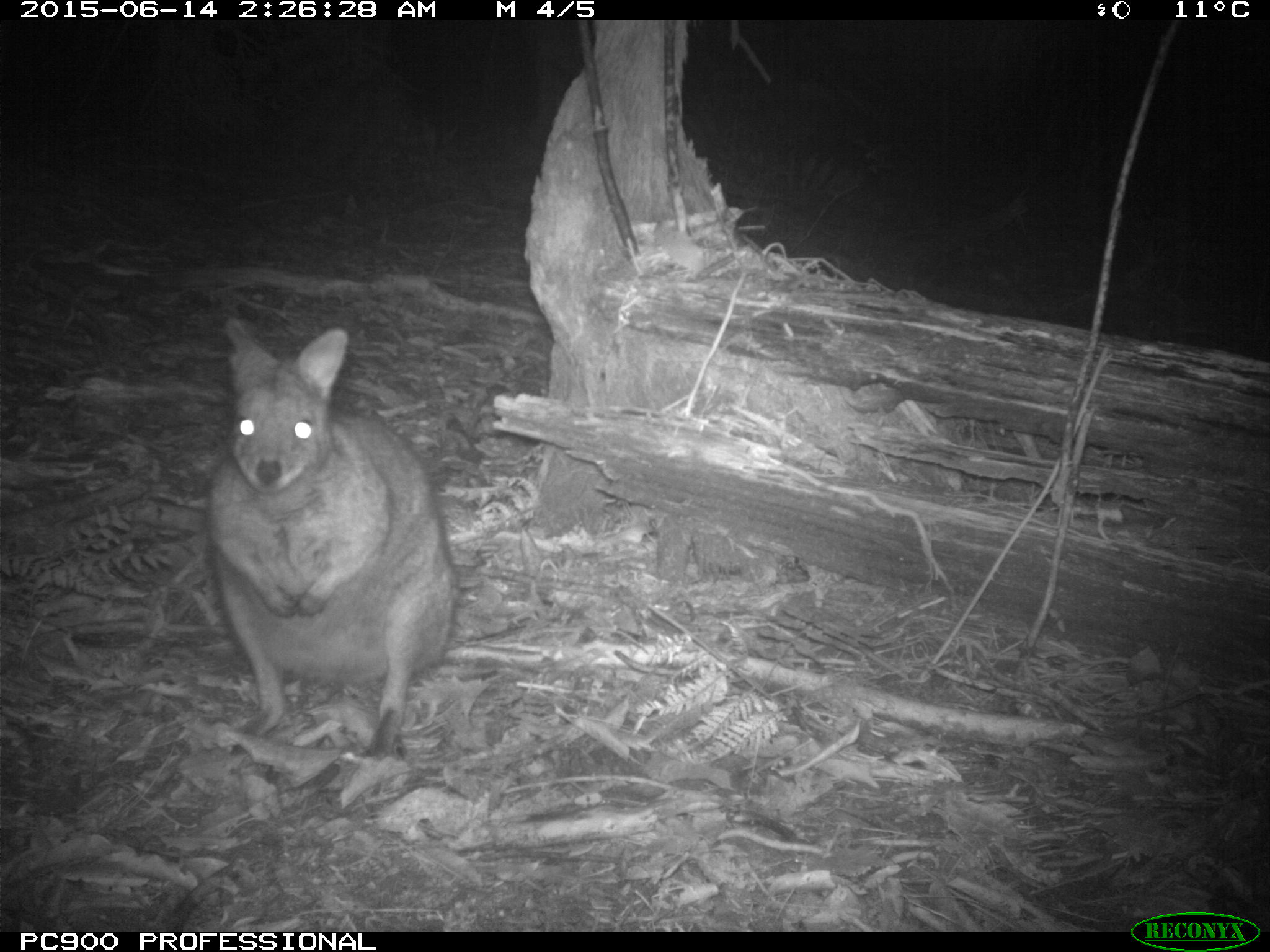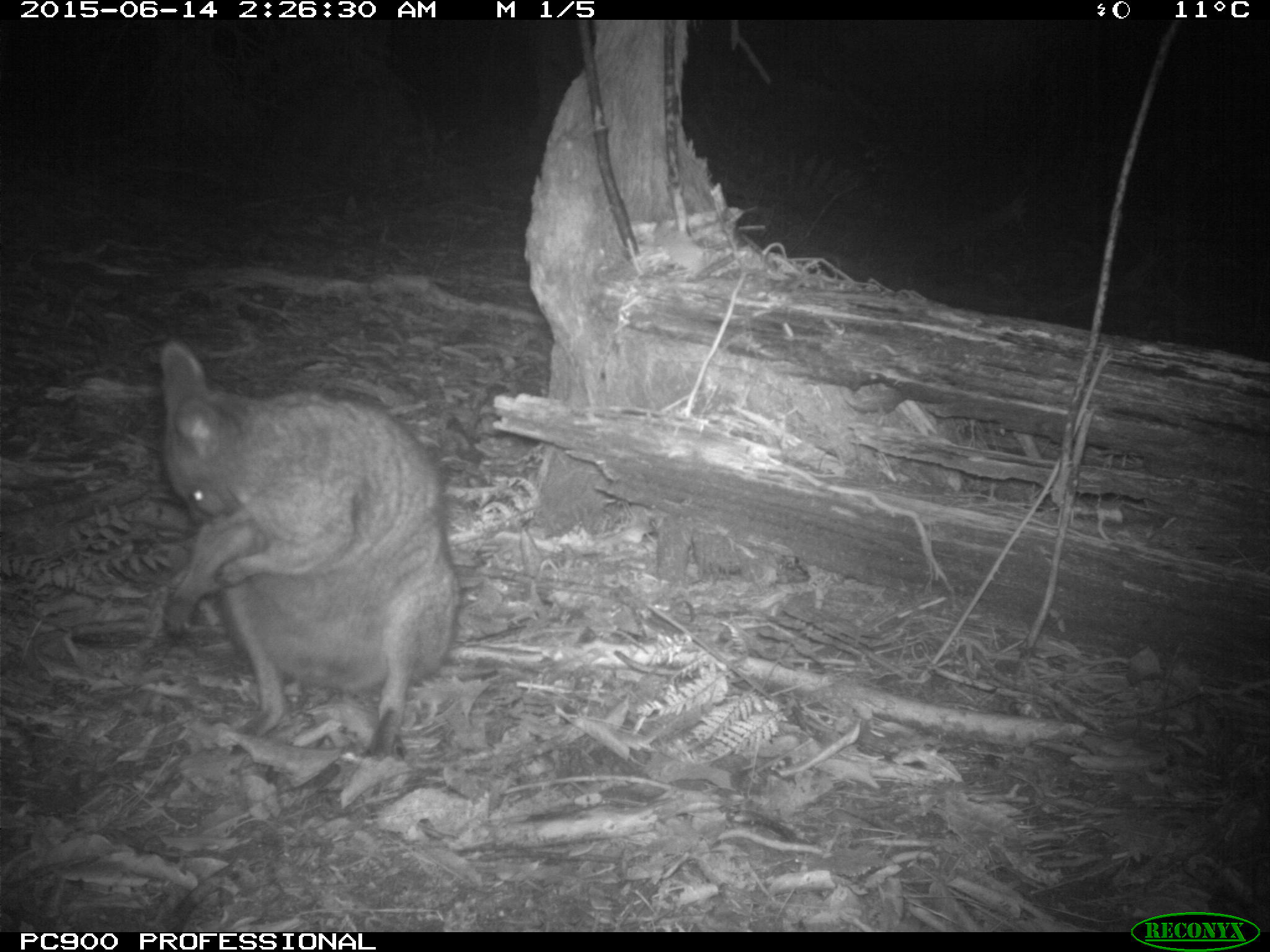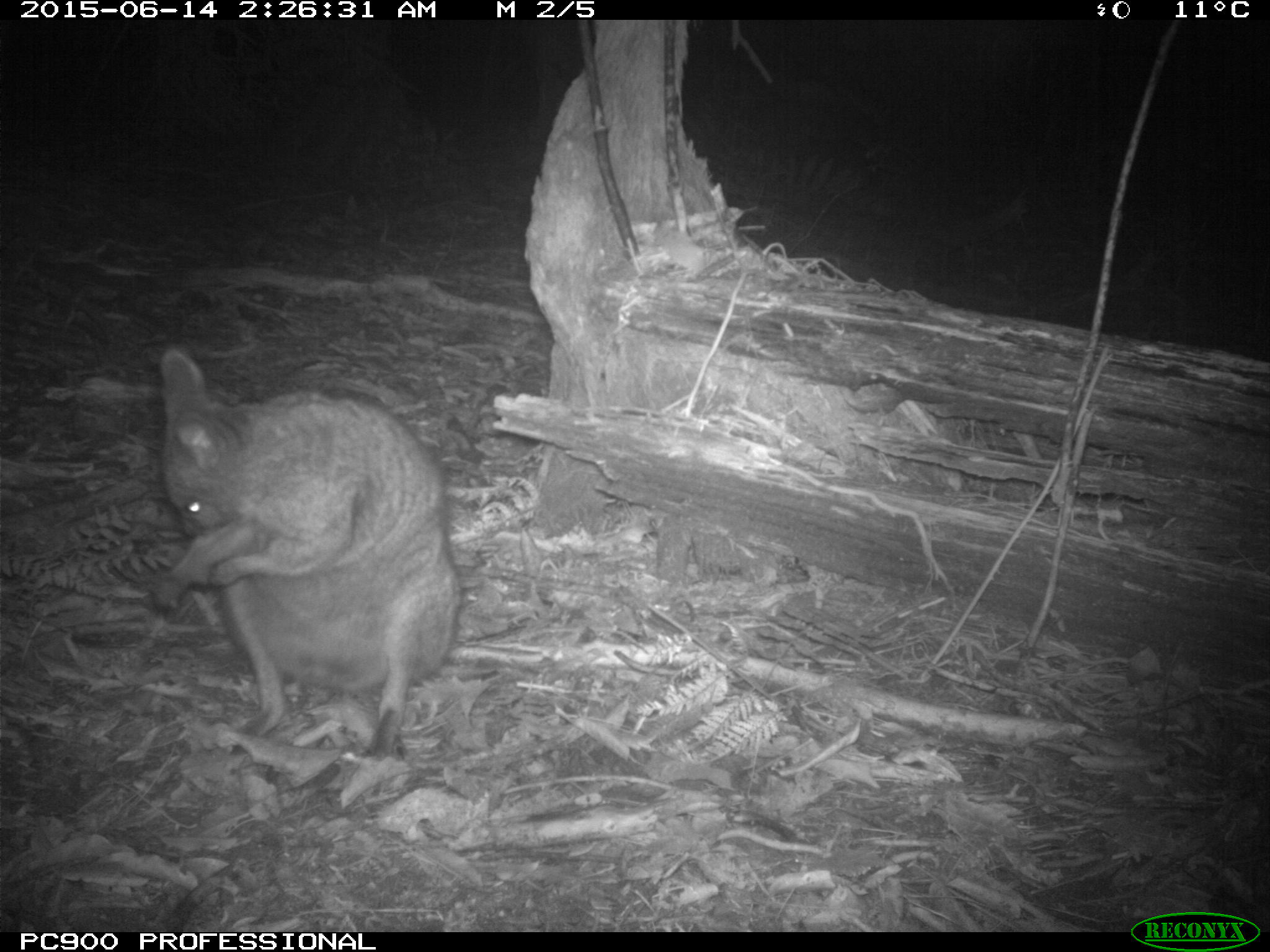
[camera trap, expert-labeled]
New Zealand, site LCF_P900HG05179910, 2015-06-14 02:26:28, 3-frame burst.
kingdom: Animalia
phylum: Chordata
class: Mammalia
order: Diprotodontia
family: Macropodidae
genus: Notamacropus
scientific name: Notamacropus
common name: wallaby